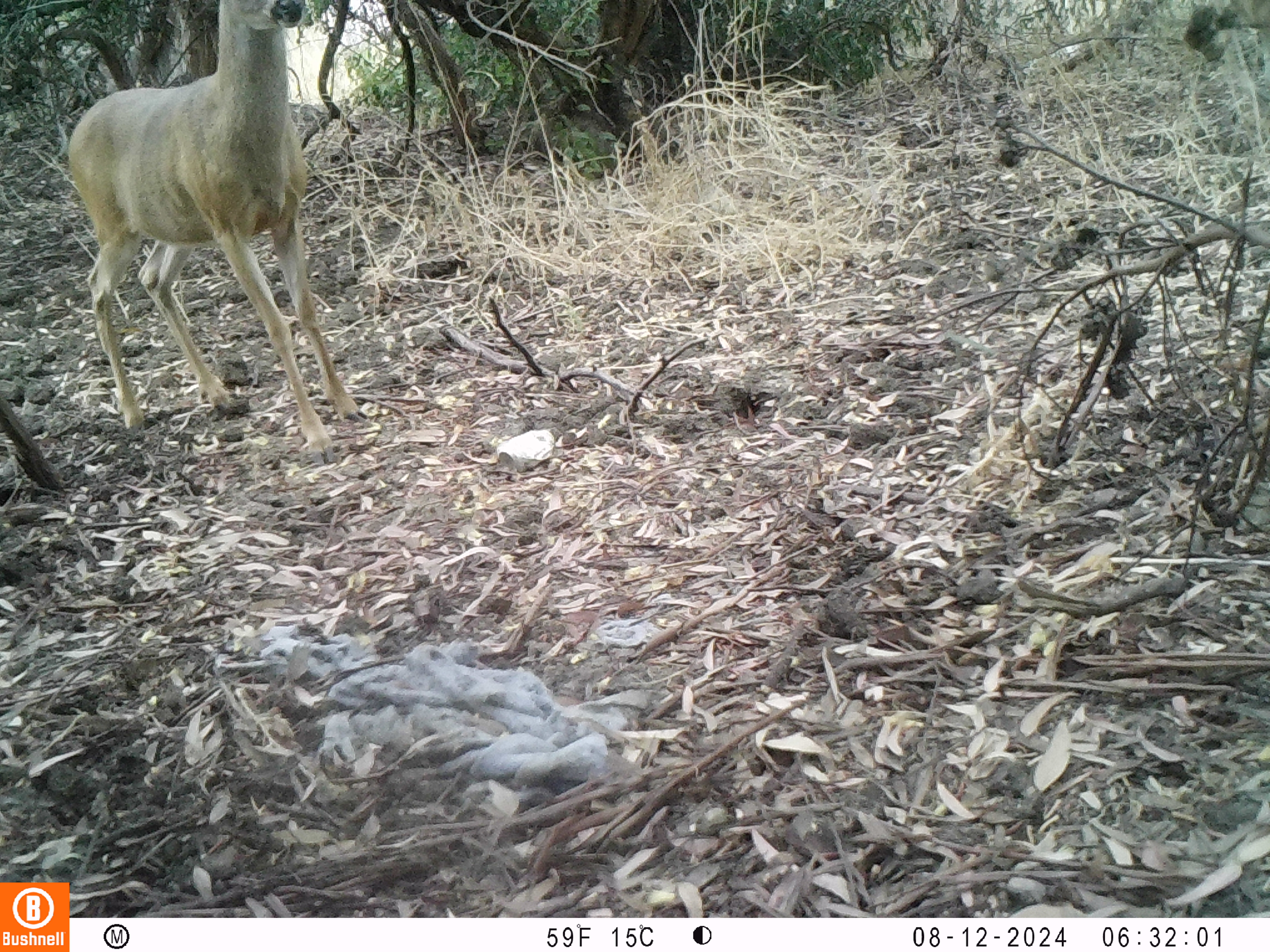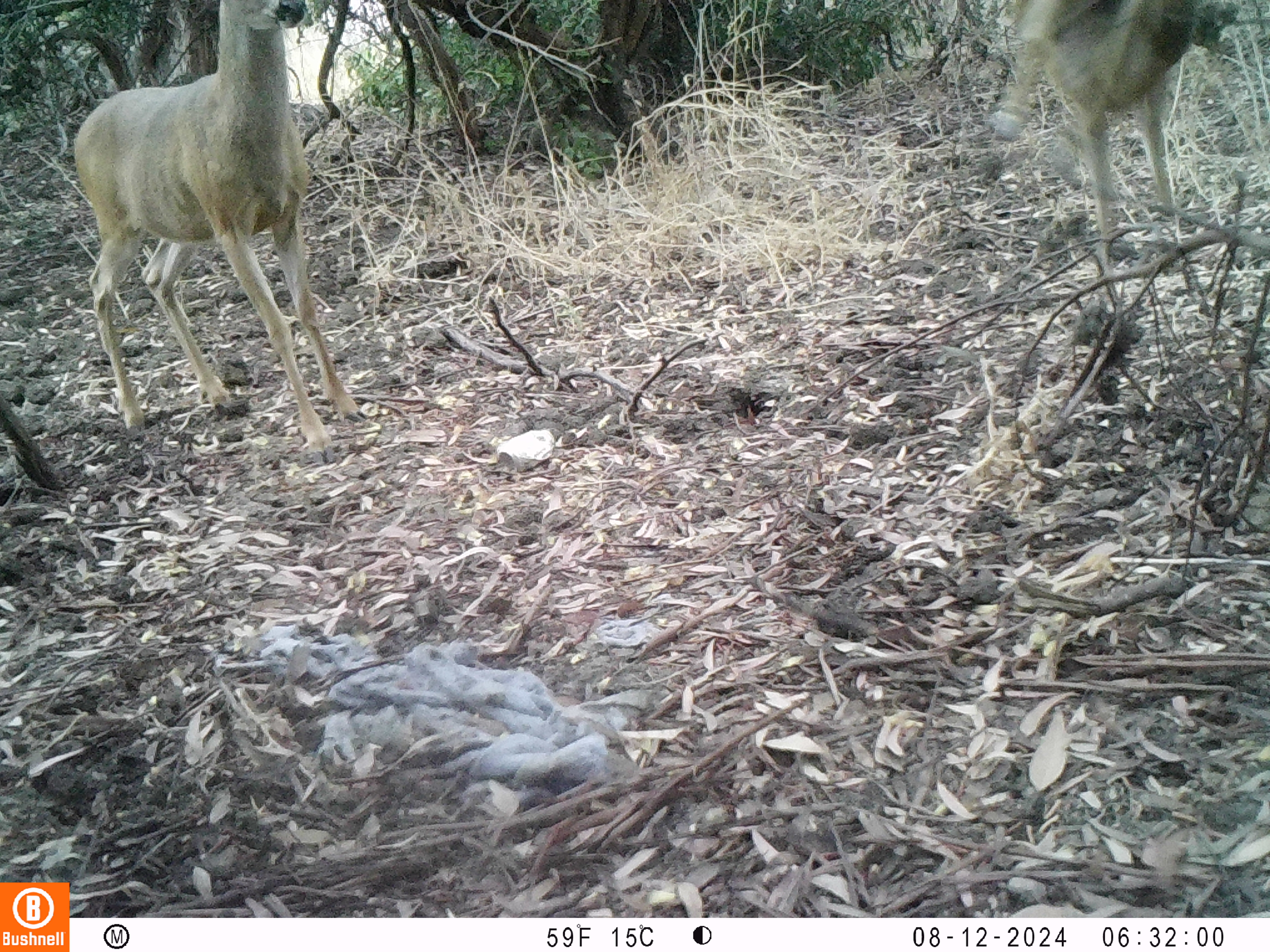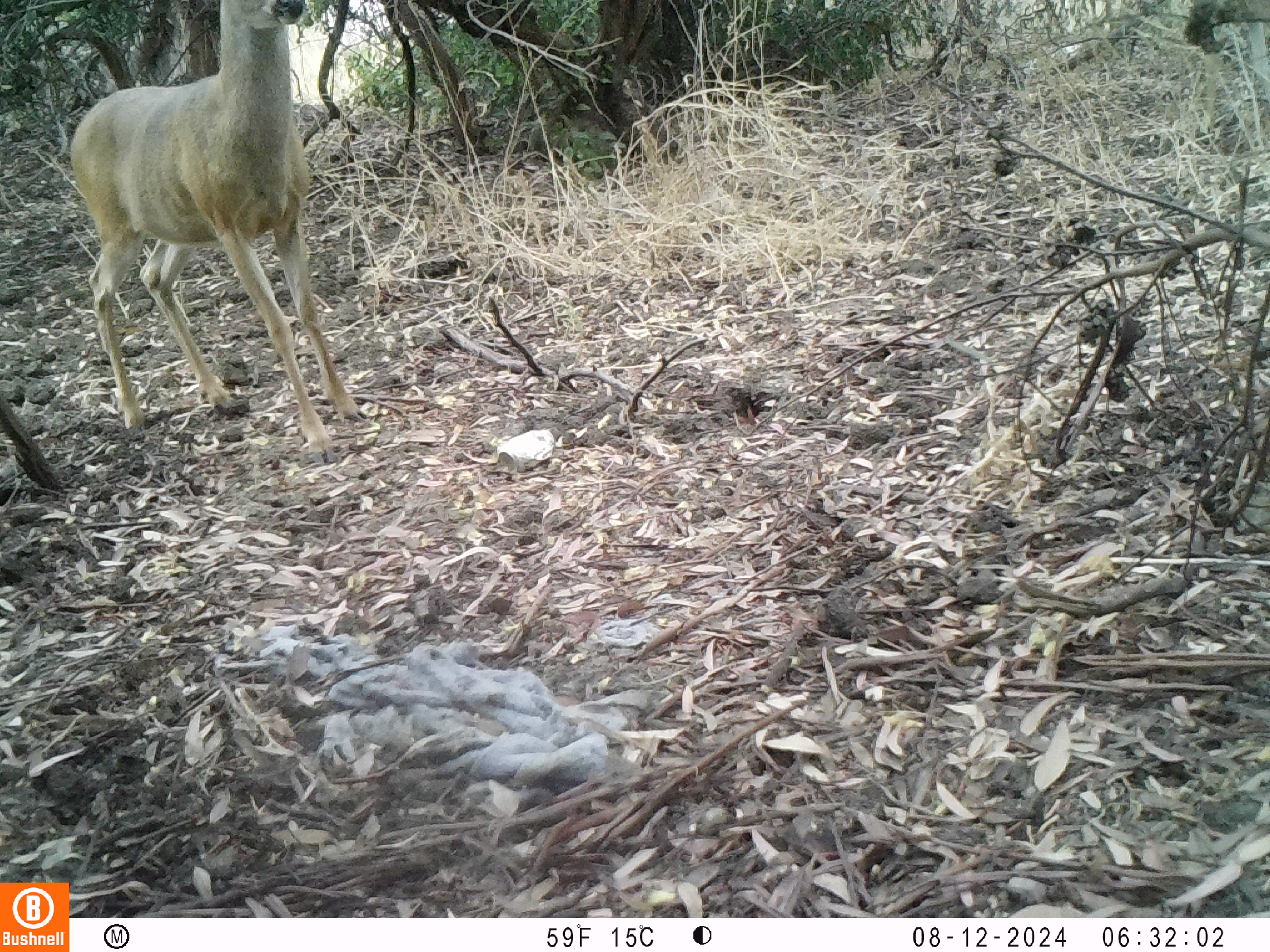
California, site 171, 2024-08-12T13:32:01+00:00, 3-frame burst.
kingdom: Animalia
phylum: Chordata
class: Mammalia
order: Artiodactyla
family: Cervidae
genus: Odocoileus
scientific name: Odocoileus hemionus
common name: mule deer